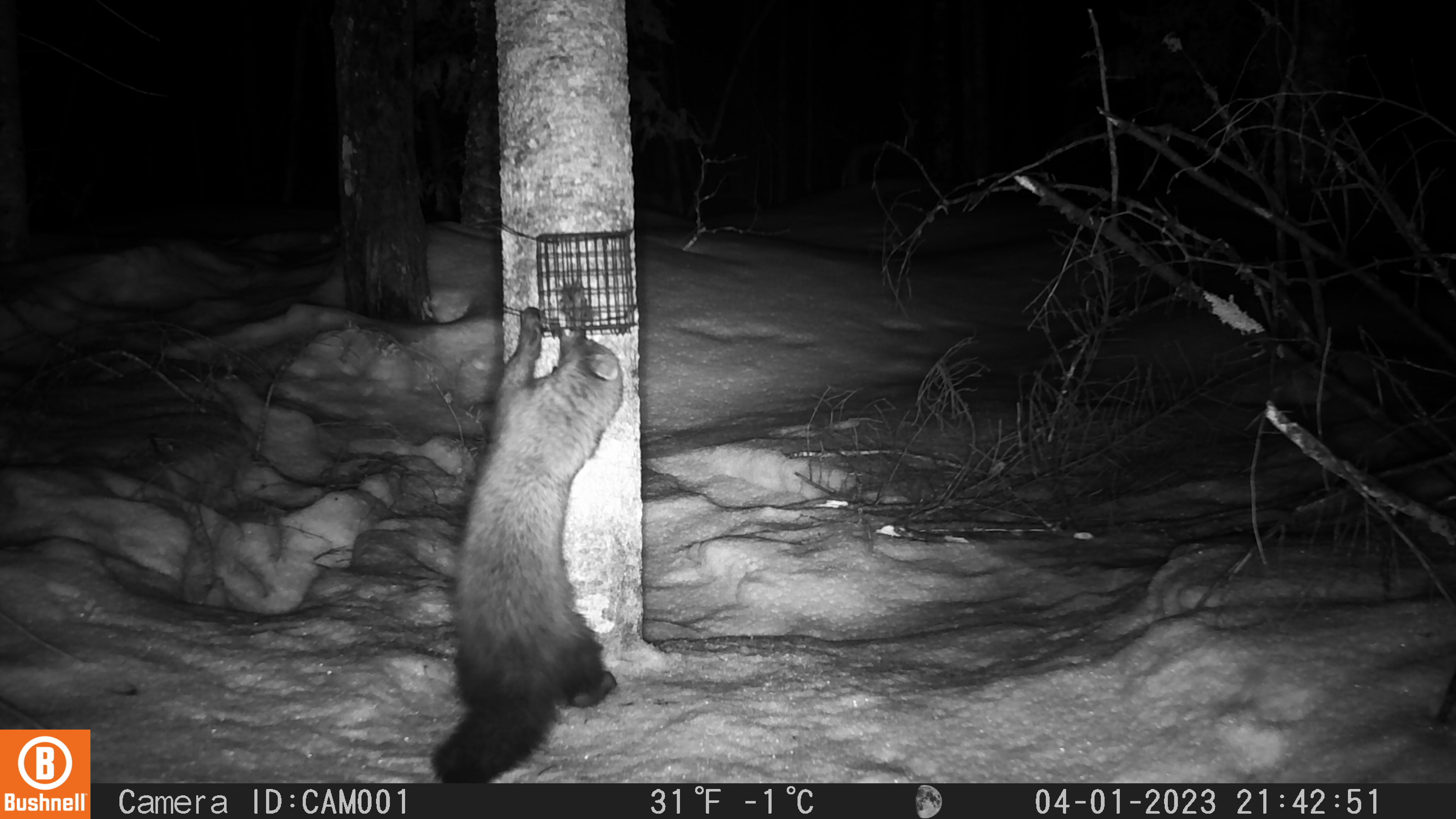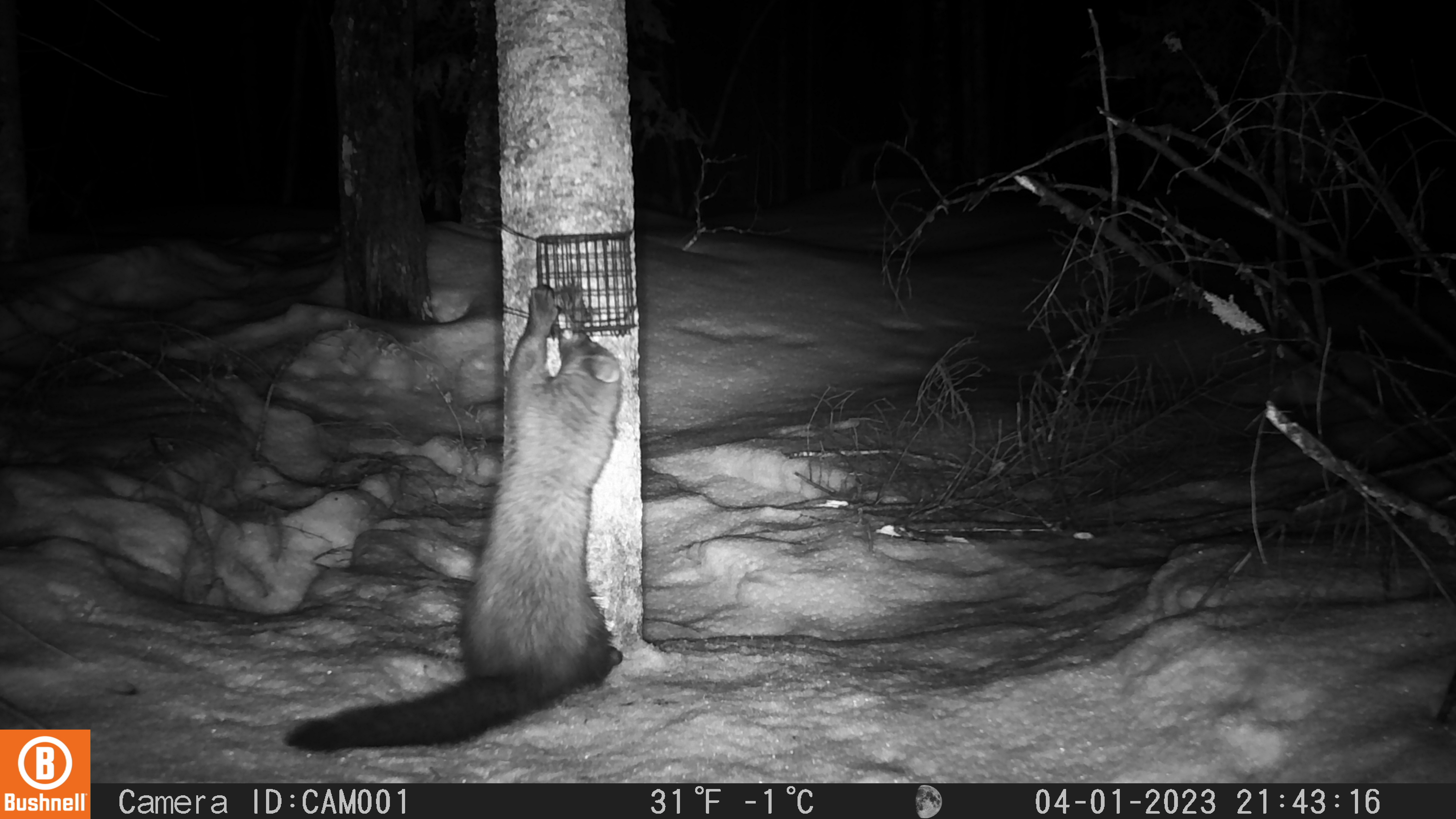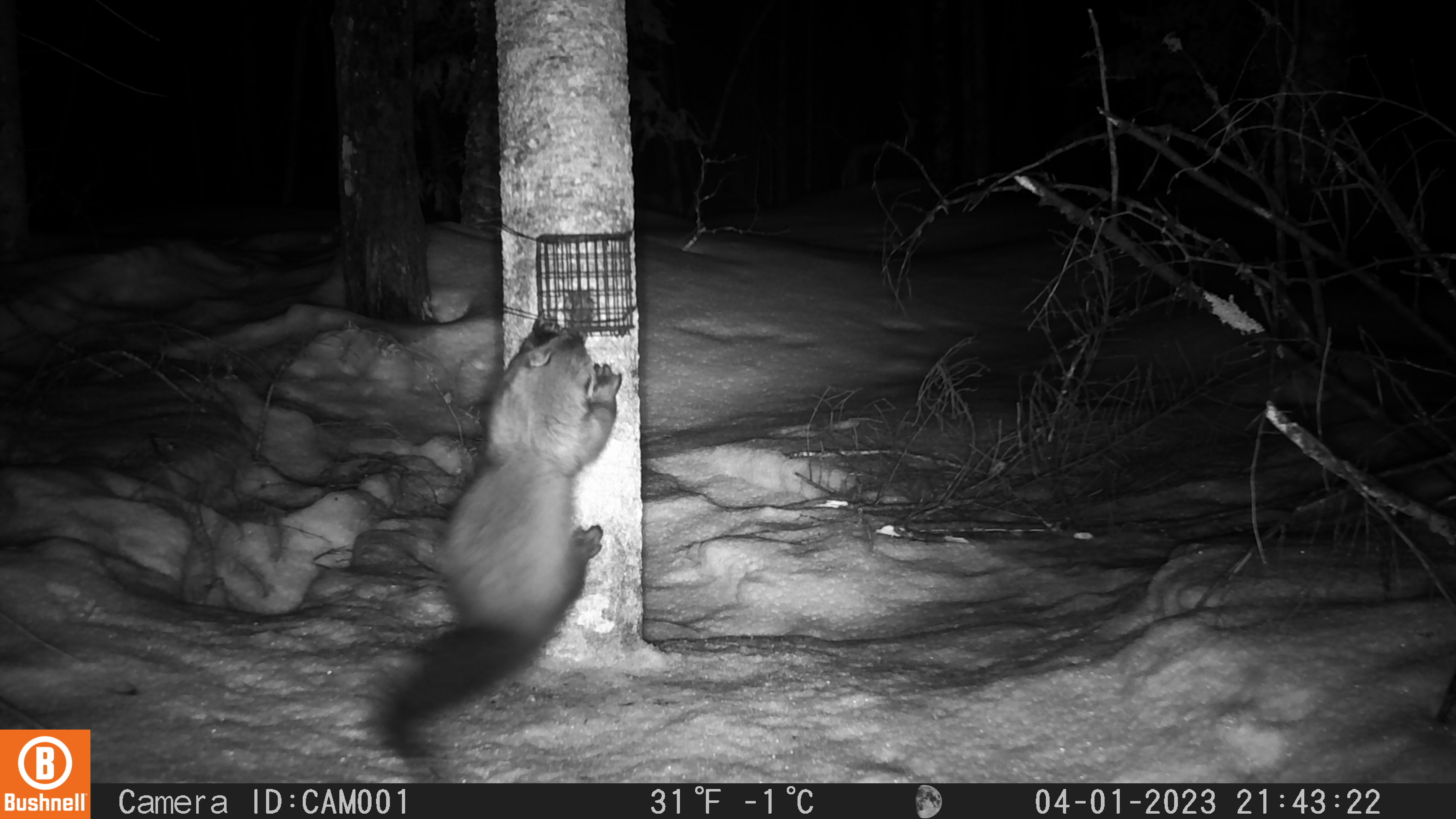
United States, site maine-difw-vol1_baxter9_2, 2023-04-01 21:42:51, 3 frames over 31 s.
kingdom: Animalia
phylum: Chordata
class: Mammalia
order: Carnivora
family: Mustelidae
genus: Pekania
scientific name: Pekania pennanti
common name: fisher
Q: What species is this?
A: Fisher (Pekania pennanti).